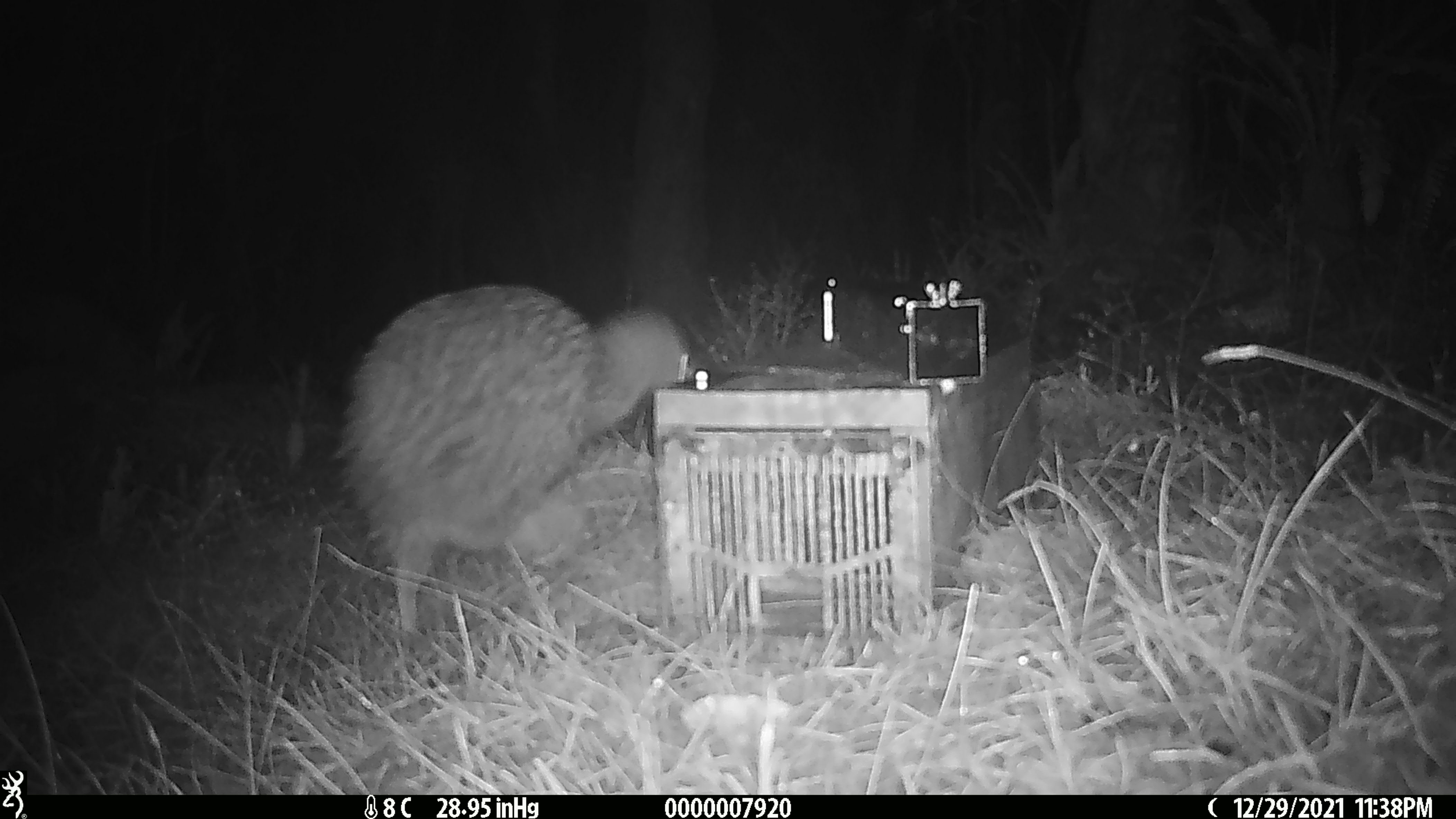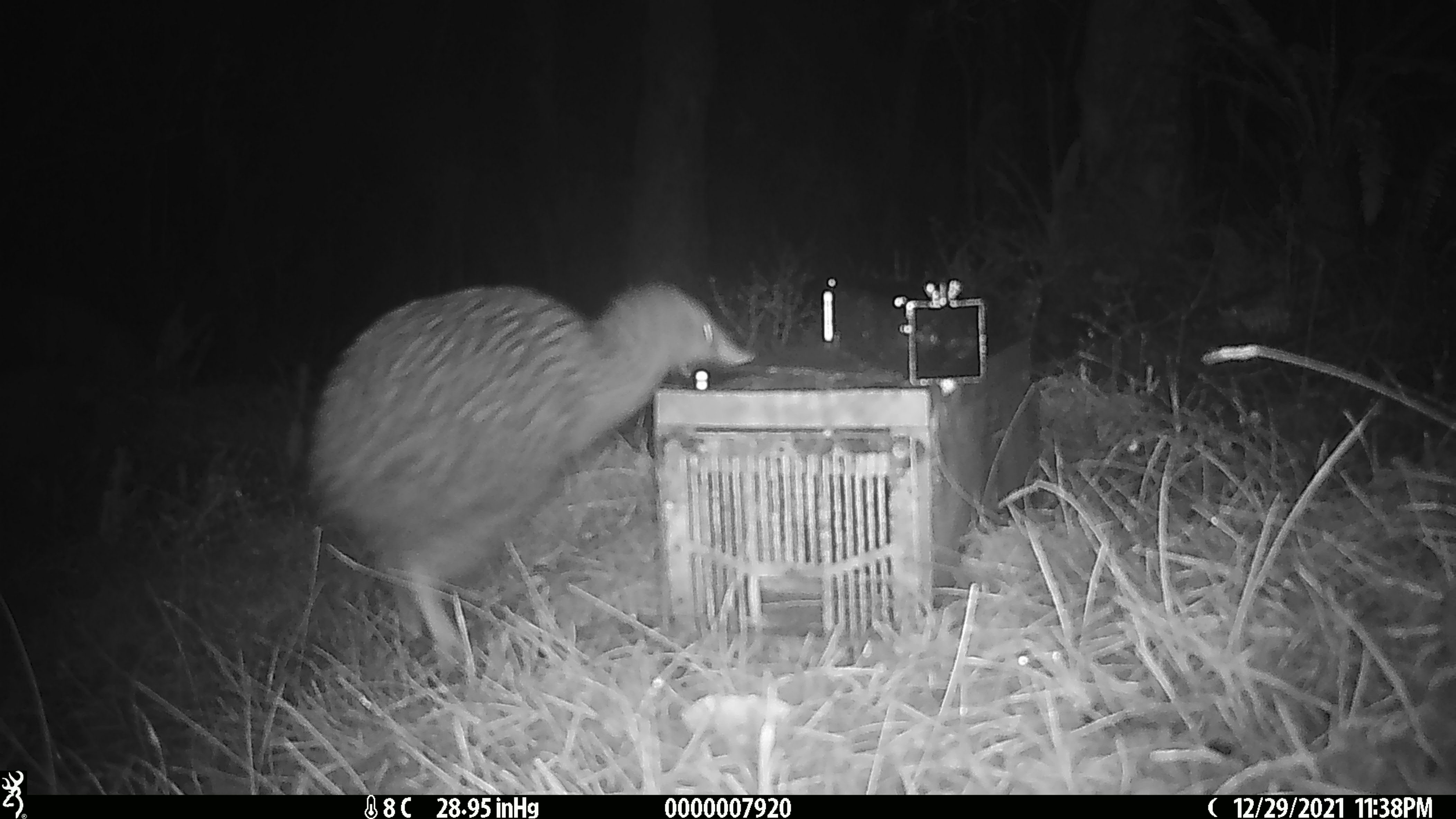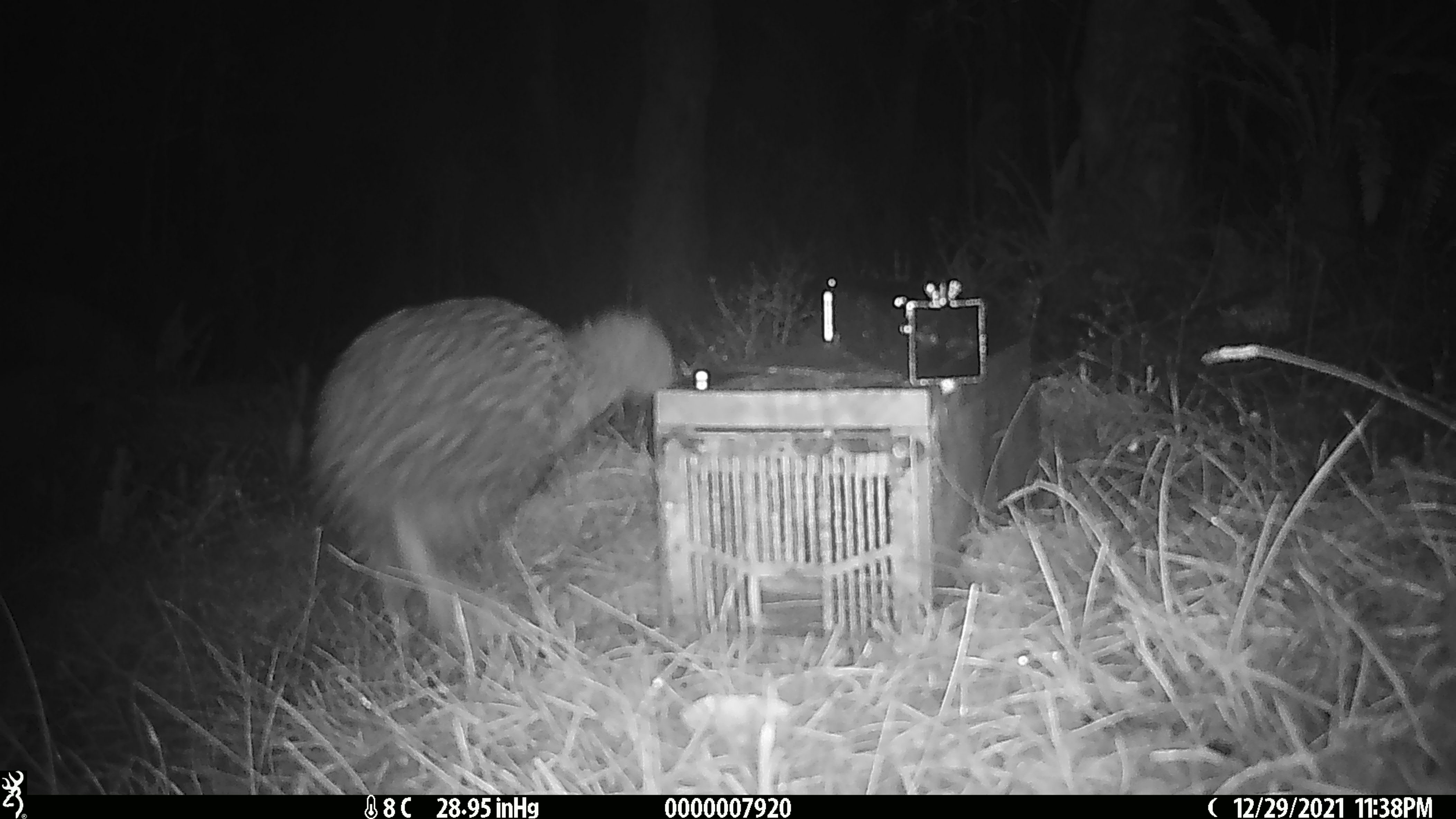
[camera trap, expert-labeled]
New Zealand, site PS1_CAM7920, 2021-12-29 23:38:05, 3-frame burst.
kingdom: Animalia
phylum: Chordata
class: Aves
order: Apterygiformes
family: Apterygidae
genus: Apteryx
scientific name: Apteryx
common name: kiwi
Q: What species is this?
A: Kiwi (Apteryx).